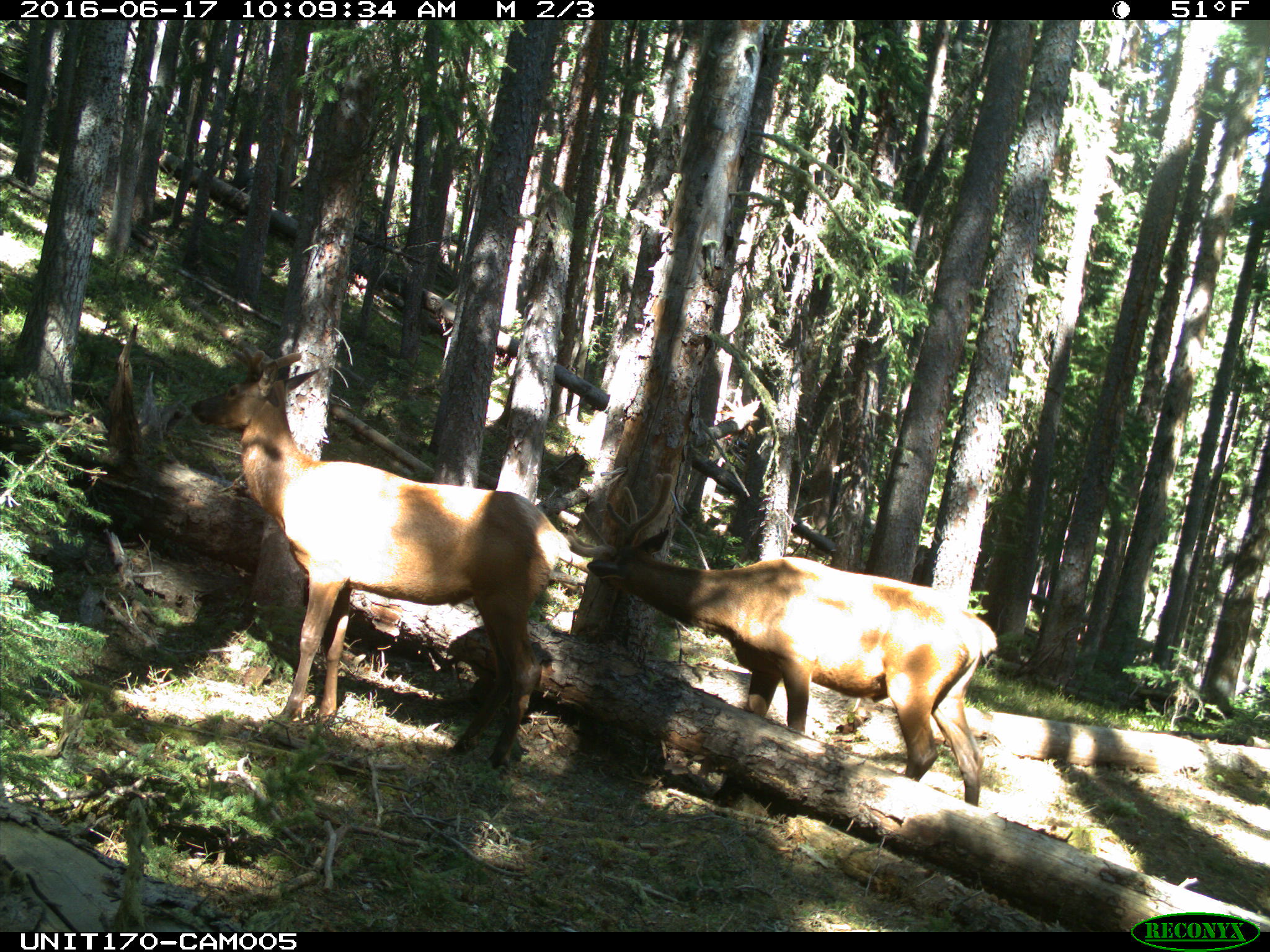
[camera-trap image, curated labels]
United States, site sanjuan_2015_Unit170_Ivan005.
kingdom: Animalia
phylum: Chordata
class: Mammalia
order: Artiodactyla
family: Cervidae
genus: Cervus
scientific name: Cervus elaphus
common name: red deer